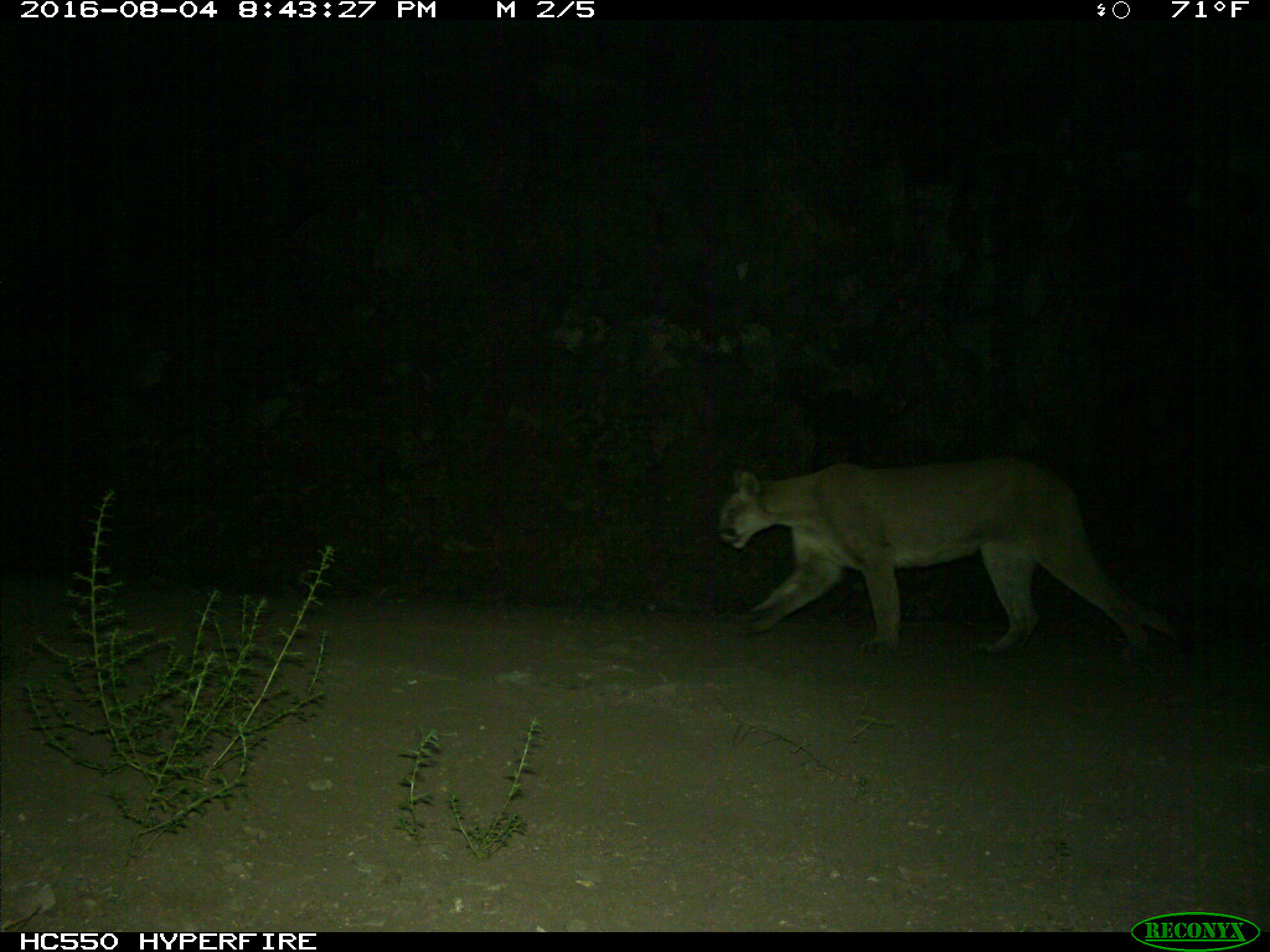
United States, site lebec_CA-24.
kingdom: Animalia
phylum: Chordata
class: Mammalia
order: Carnivora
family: Felidae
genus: Puma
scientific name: Puma concolor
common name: mountain lion